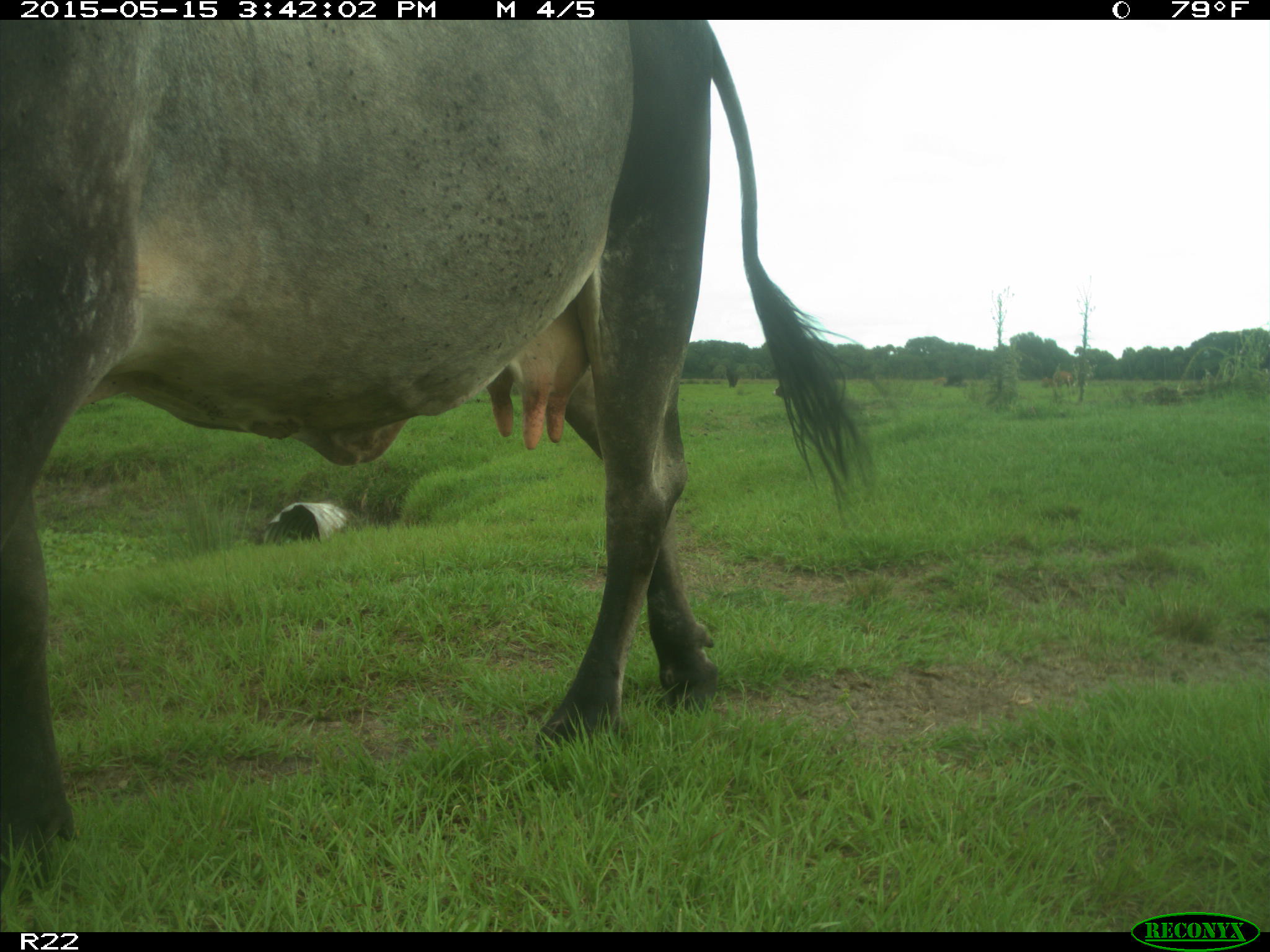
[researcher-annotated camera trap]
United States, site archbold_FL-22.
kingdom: Animalia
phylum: Chordata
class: Mammalia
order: Artiodactyla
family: Bovidae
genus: Bos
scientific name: Bos taurus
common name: domestic cow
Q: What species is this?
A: Bos taurus (domestic cow).